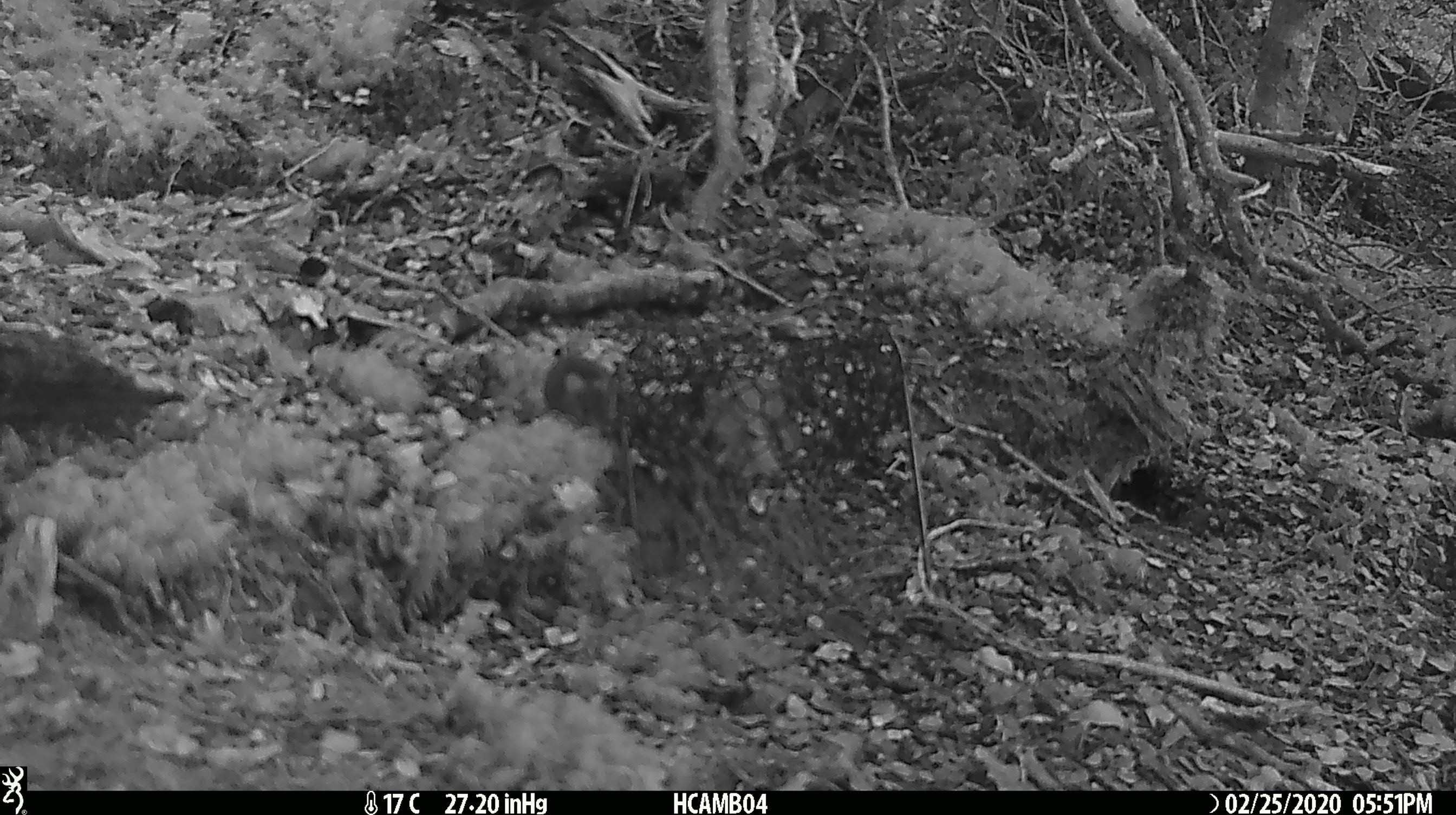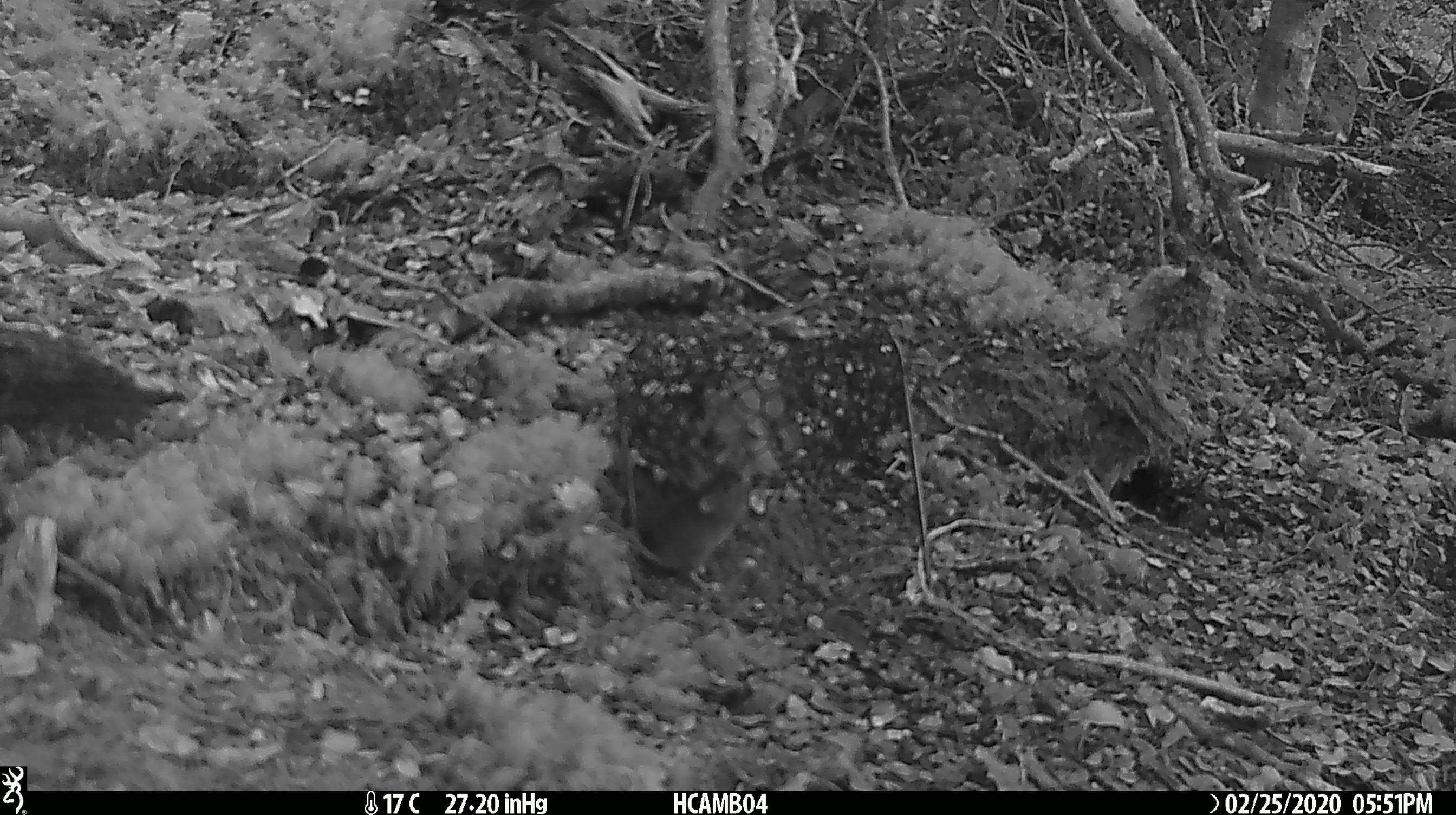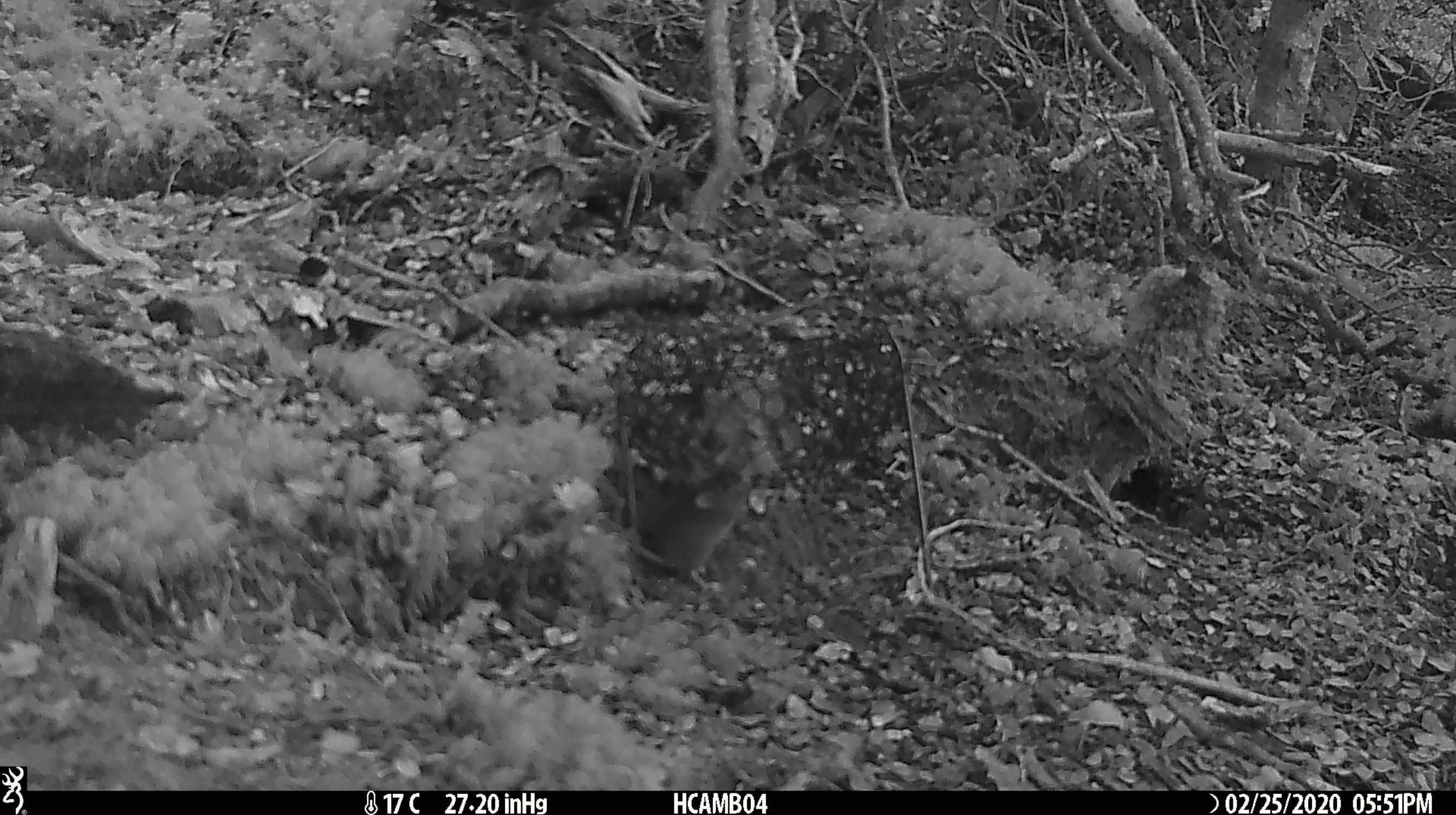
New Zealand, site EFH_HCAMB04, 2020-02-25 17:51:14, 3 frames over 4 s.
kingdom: Animalia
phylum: Chordata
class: Mammalia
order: Rodentia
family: Muridae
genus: Mus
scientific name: Mus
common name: mouse